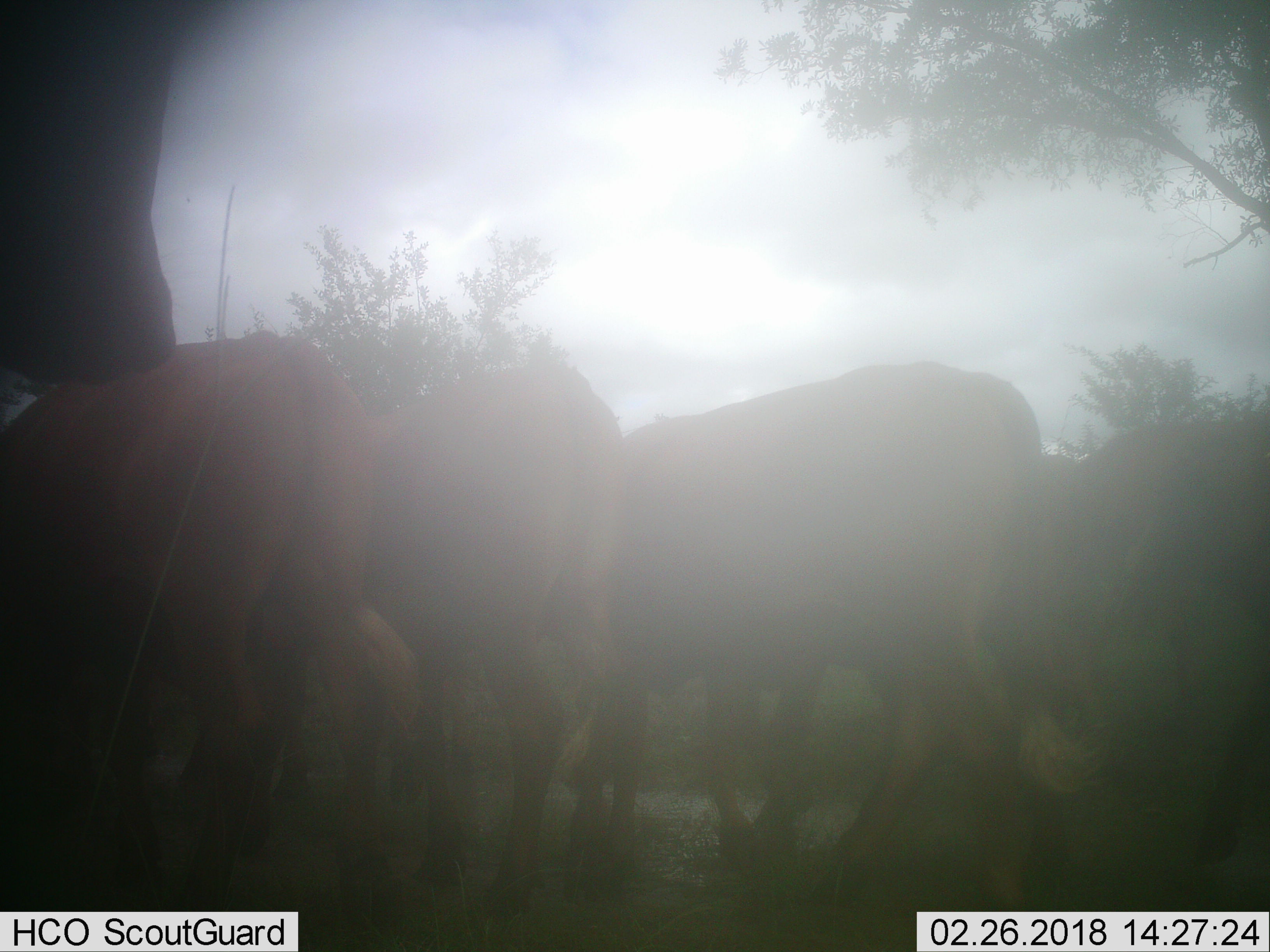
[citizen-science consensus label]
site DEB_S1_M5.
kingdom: Animalia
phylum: Chordata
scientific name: Vertebrata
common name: domestic animal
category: domesticanimal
Domesticanimal (domestic animal) (Vertebrata), count 5. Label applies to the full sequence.